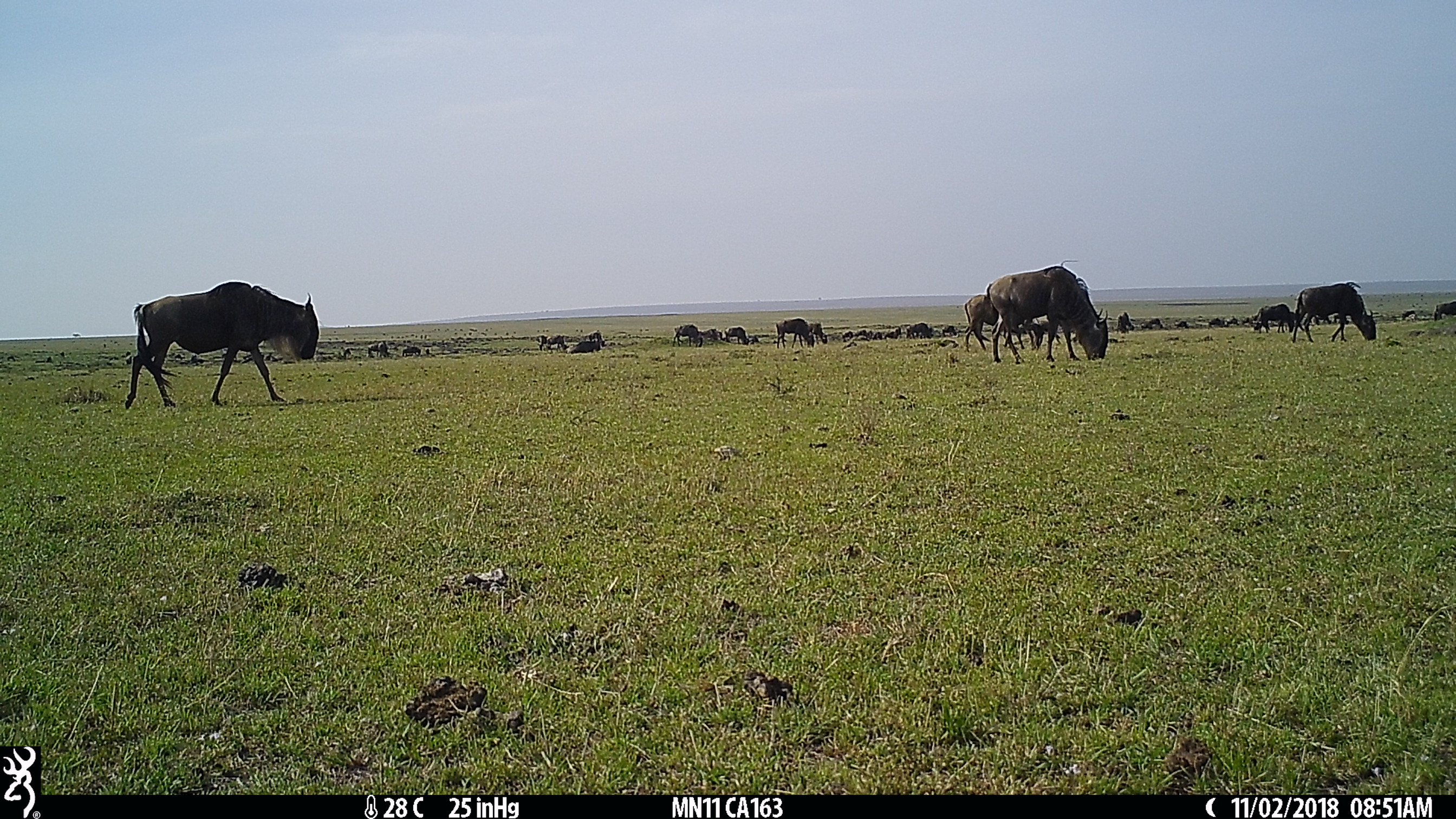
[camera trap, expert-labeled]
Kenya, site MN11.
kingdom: Animalia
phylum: Chordata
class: Mammalia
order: Artiodactyla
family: Bovidae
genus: Connochaetes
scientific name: Connochaetes taurinus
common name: blue wildebeest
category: wildebeest